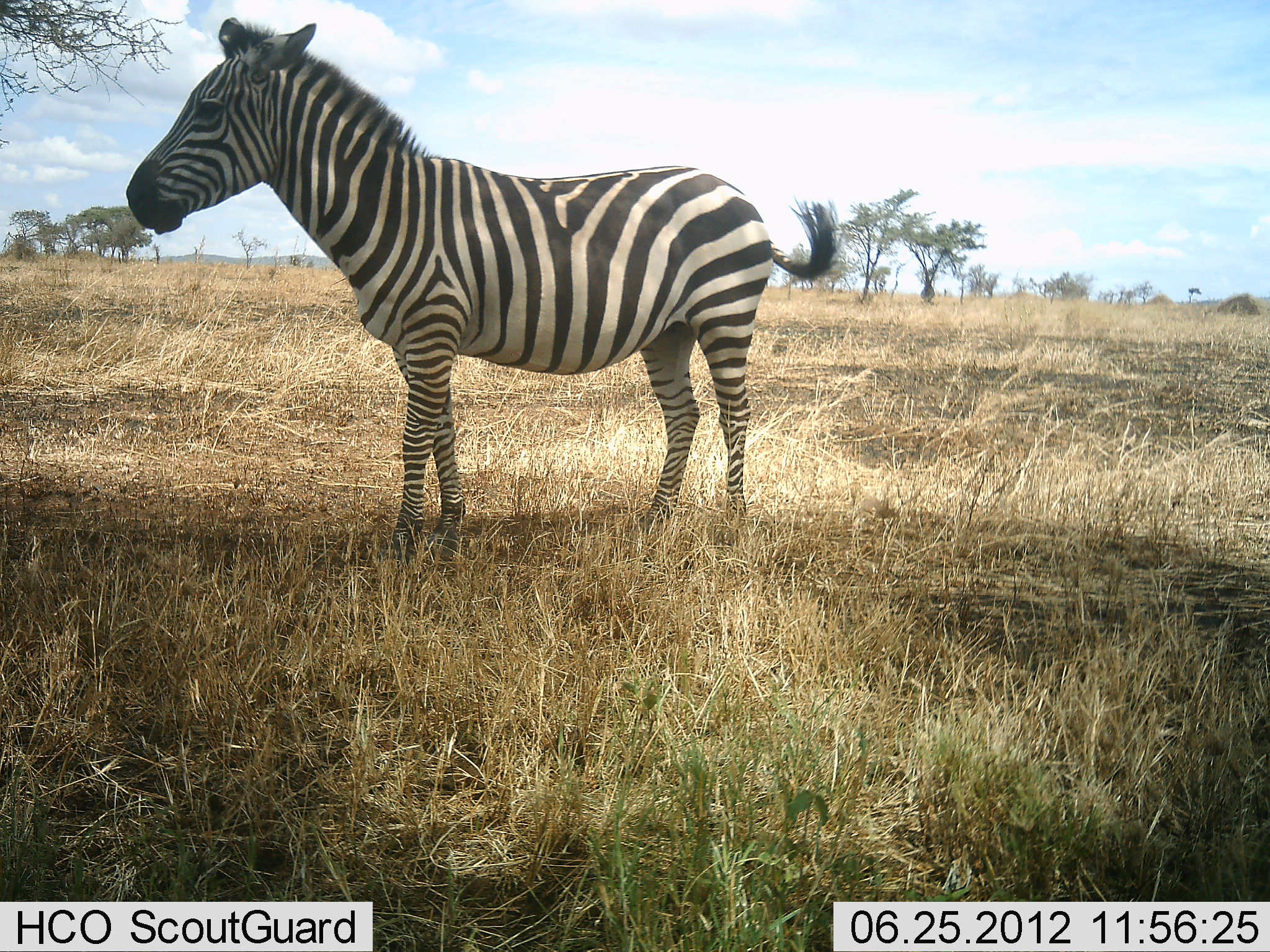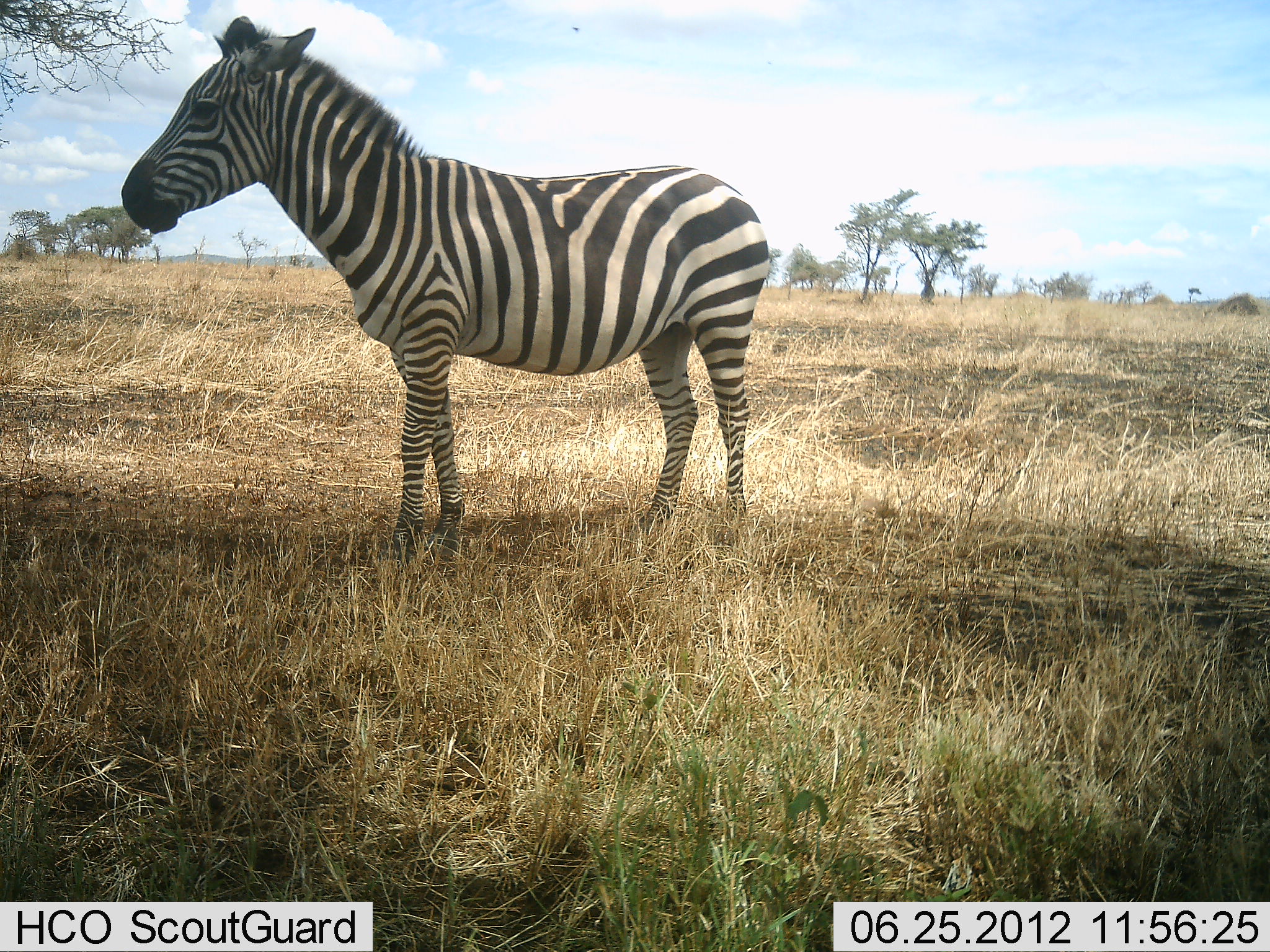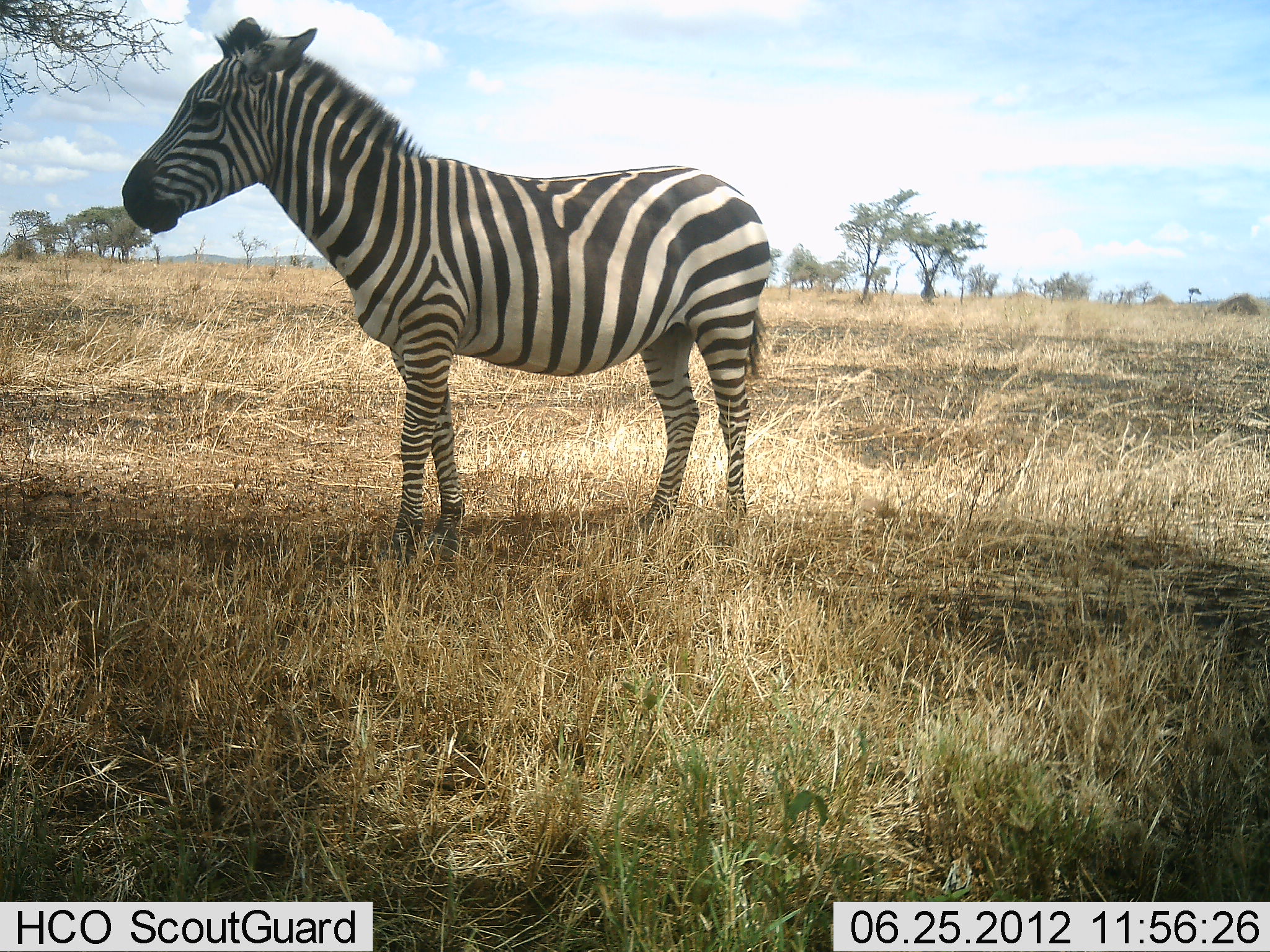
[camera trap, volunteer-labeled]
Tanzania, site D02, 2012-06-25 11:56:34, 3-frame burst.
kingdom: Animalia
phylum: Chordata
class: Mammalia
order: Perissodactyla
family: Equidae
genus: Equus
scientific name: Equus quagga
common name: plains zebra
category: zebra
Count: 1.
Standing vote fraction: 100%.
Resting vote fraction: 0%.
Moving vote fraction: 0%.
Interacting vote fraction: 0%.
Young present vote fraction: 0%.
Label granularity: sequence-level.